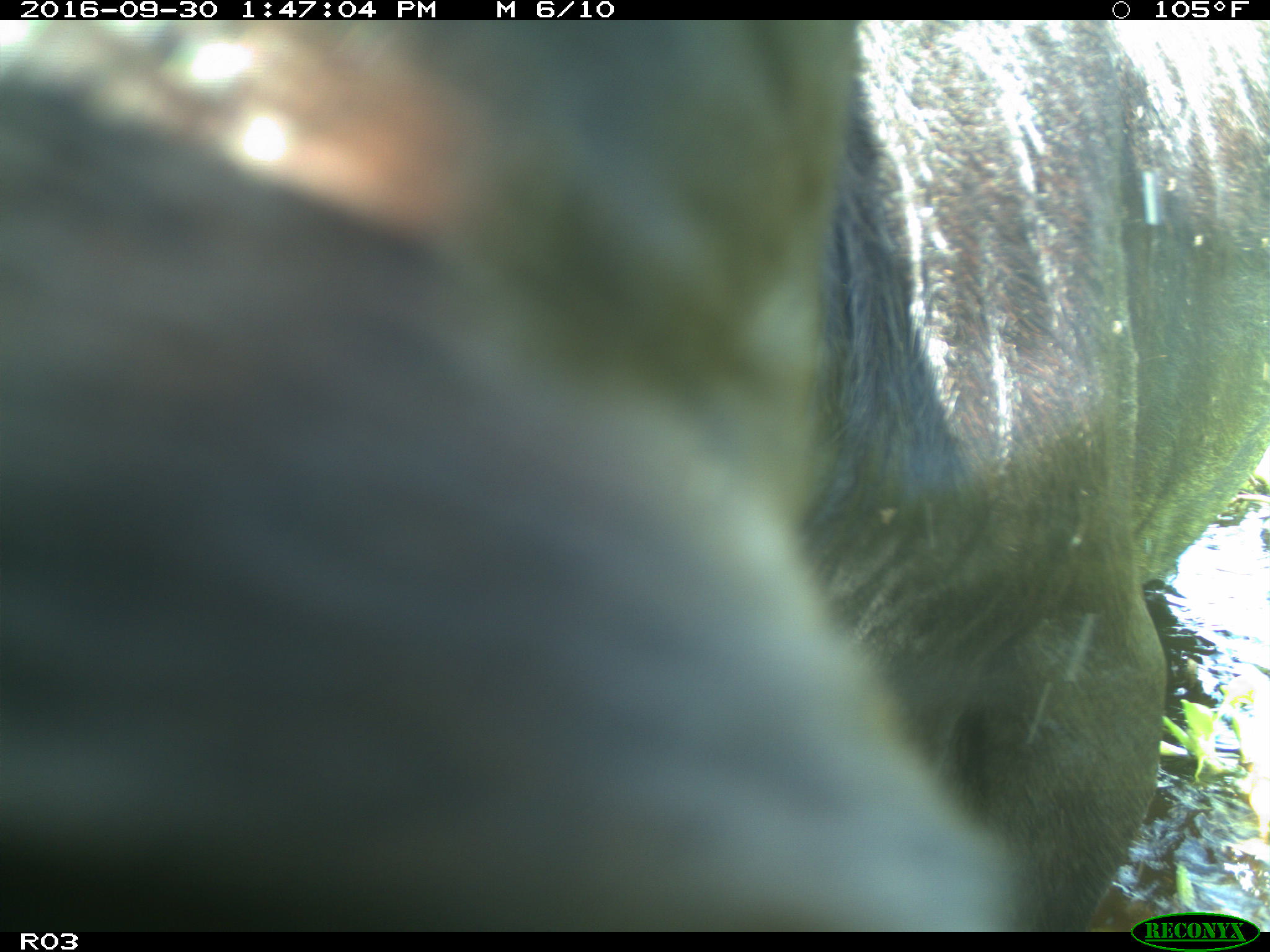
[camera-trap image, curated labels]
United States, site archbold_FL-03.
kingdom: Animalia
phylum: Chordata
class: Mammalia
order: Artiodactyla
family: Bovidae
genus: Bos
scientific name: Bos taurus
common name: domestic cow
Bos taurus (domestic cow).